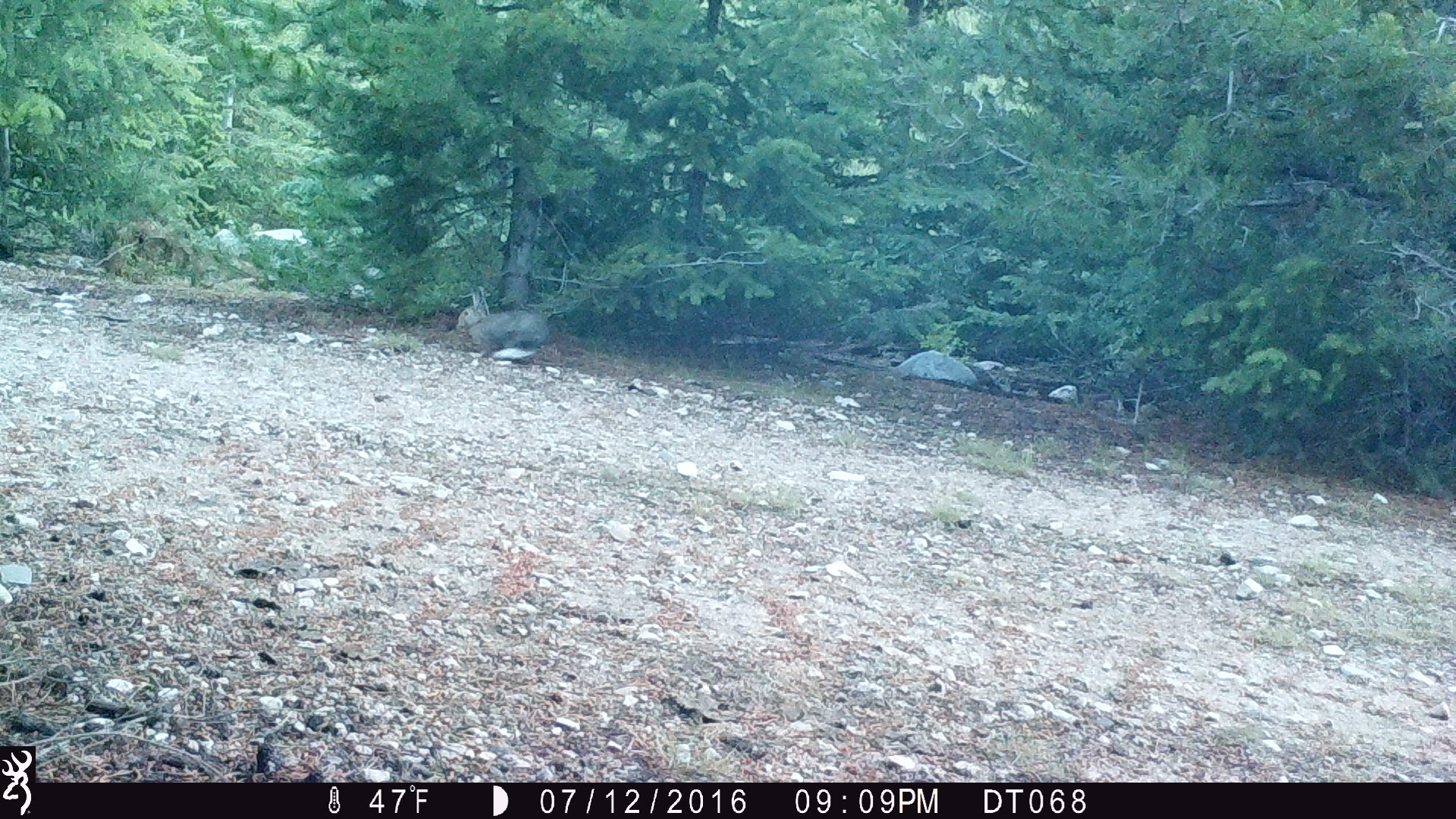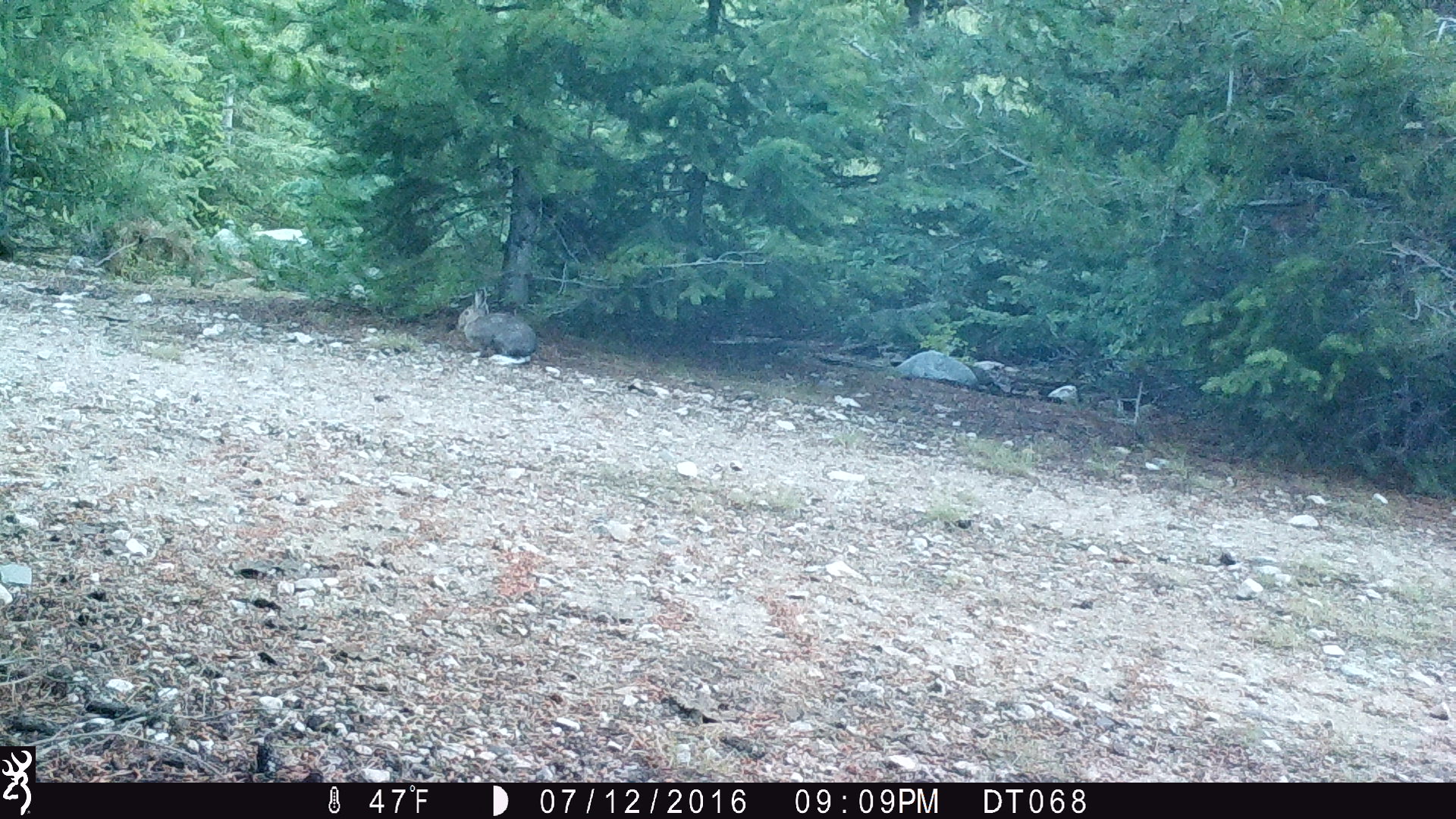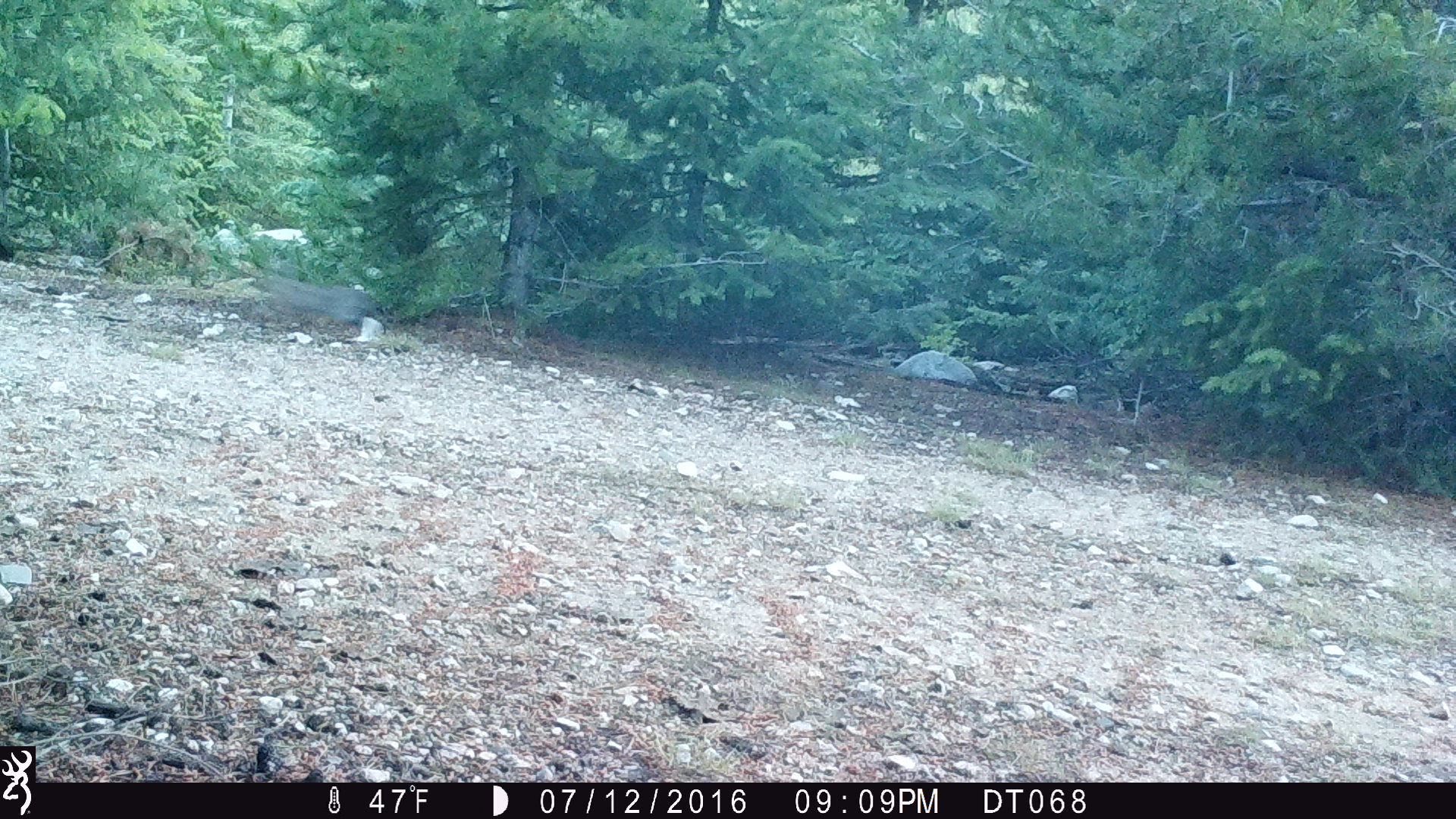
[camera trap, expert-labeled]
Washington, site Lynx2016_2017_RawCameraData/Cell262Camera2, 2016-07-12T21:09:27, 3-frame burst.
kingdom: Animalia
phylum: Chordata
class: Mammalia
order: Lagomorpha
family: Leporidae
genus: Lepus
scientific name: Lepus americanus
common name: snowshoe hare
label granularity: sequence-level